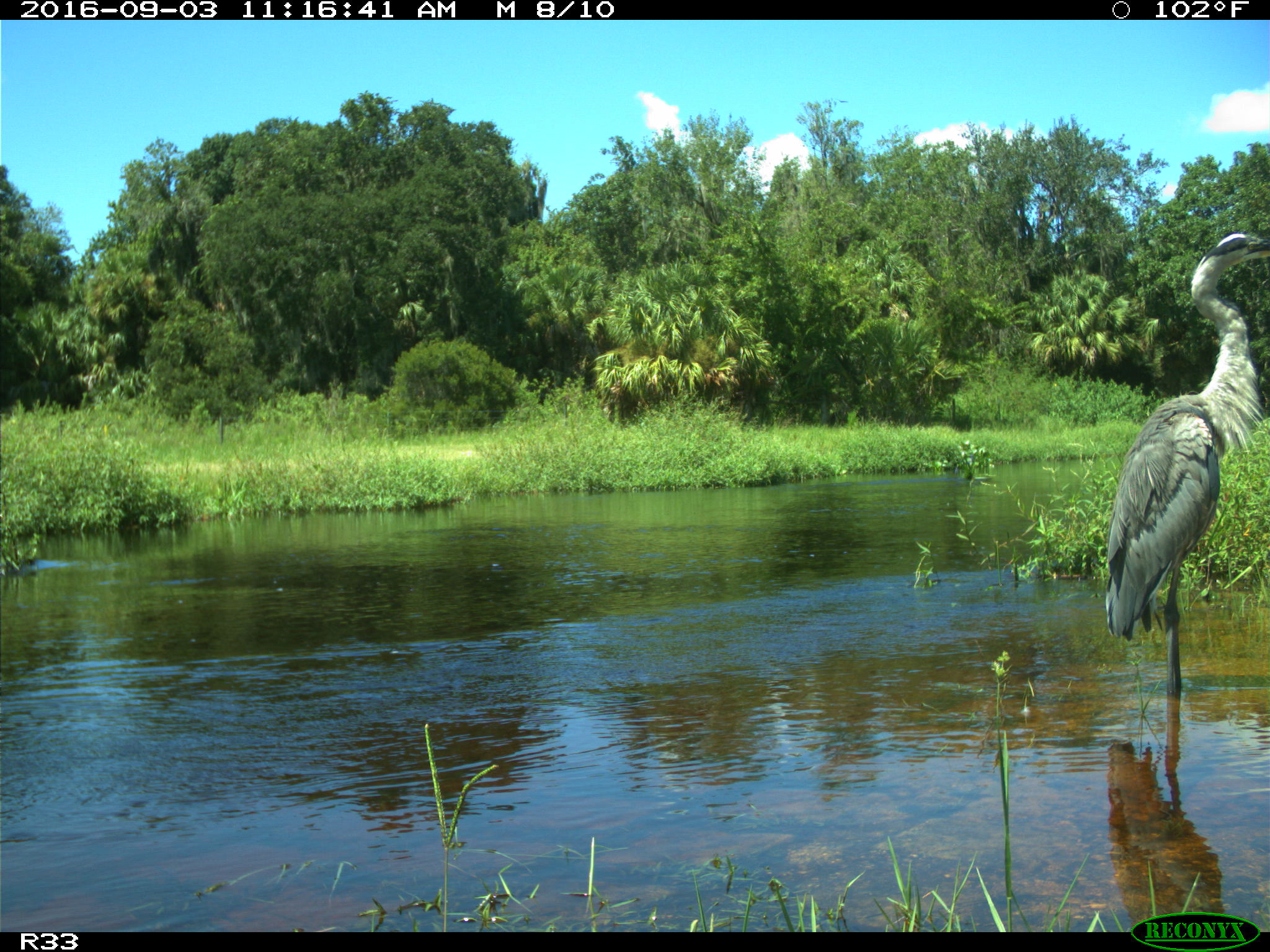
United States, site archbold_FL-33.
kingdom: Animalia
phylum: Chordata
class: Aves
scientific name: Aves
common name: birds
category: unidentified bird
Unidentified bird (birds) (Aves).